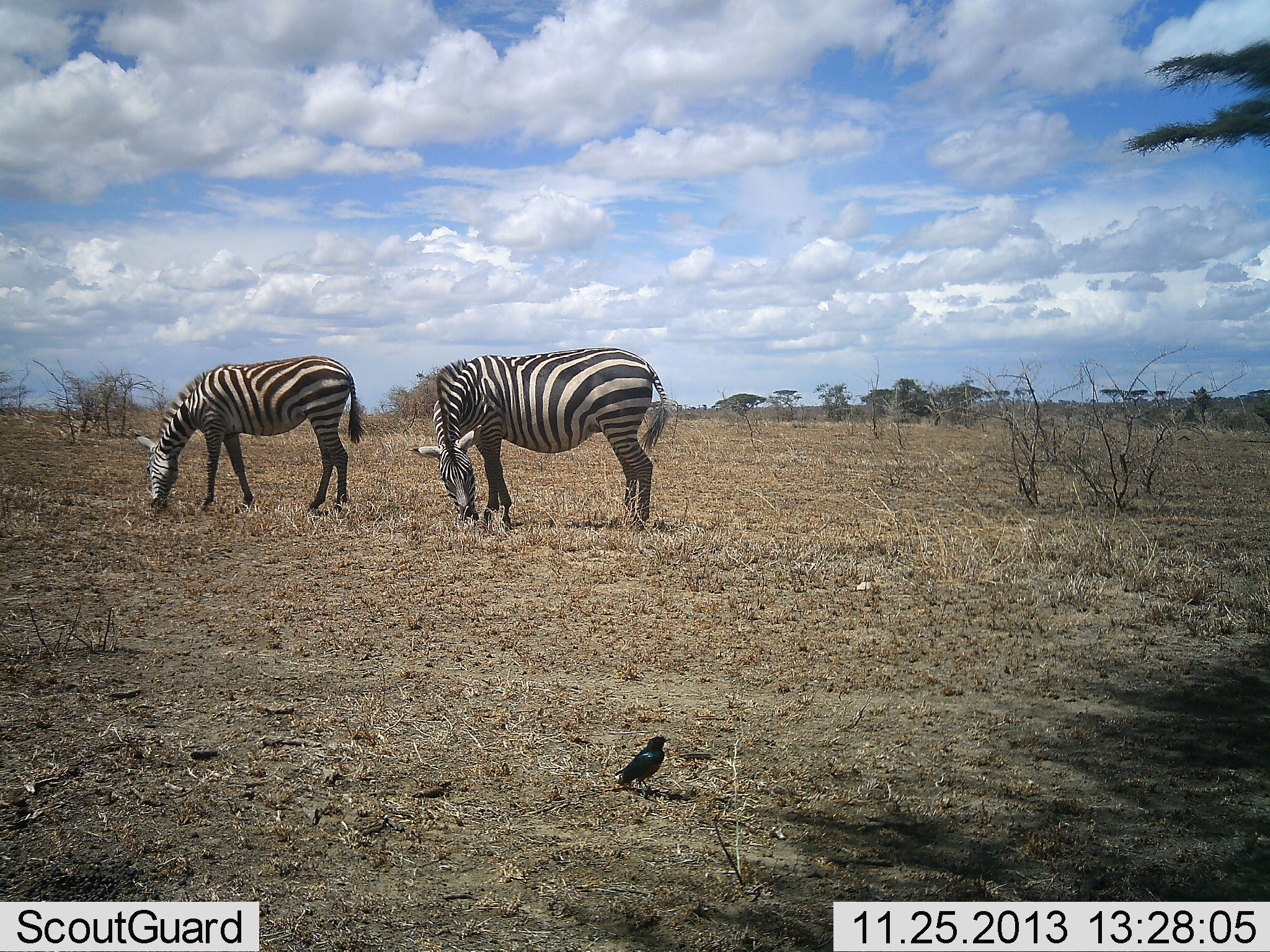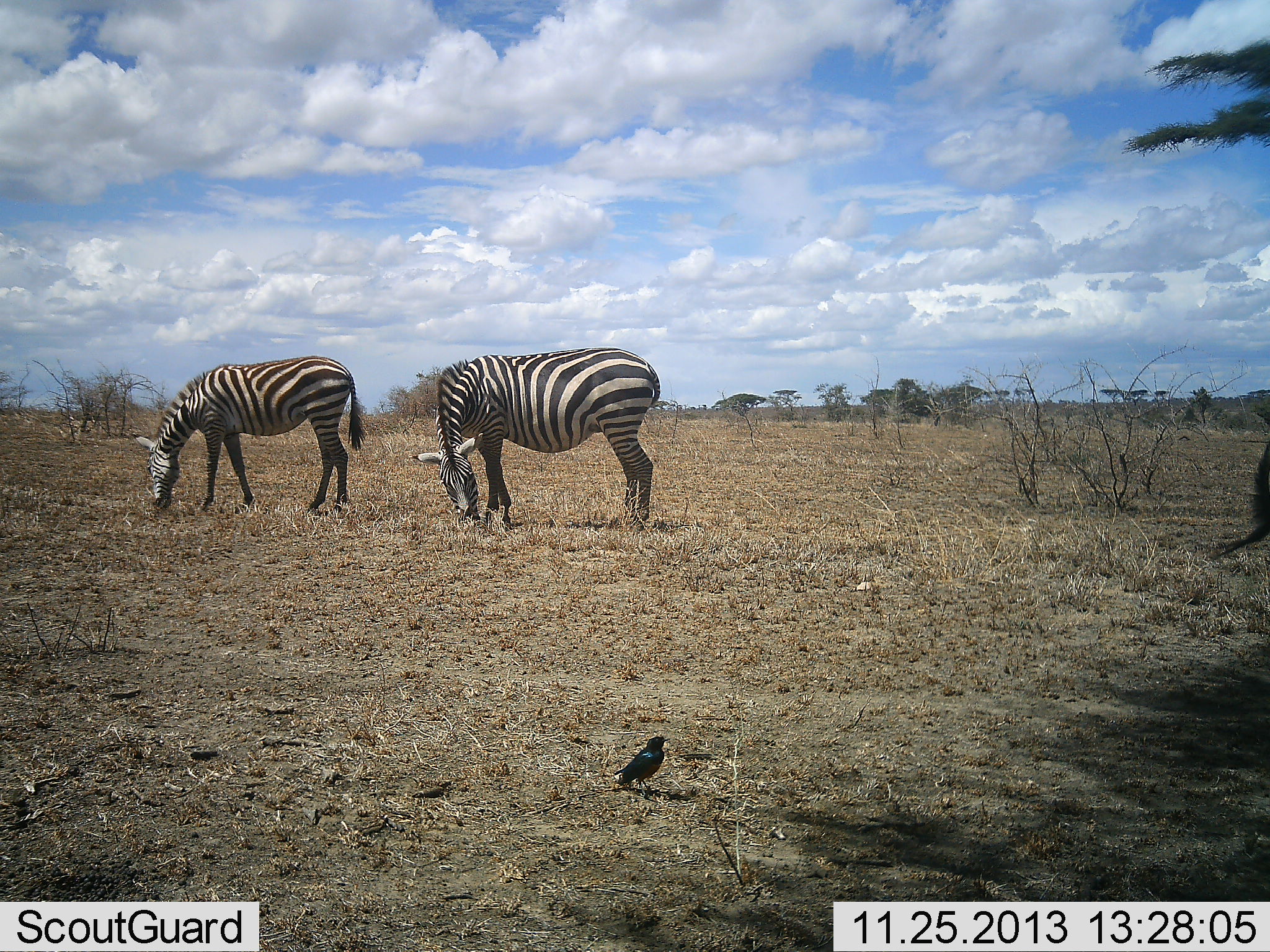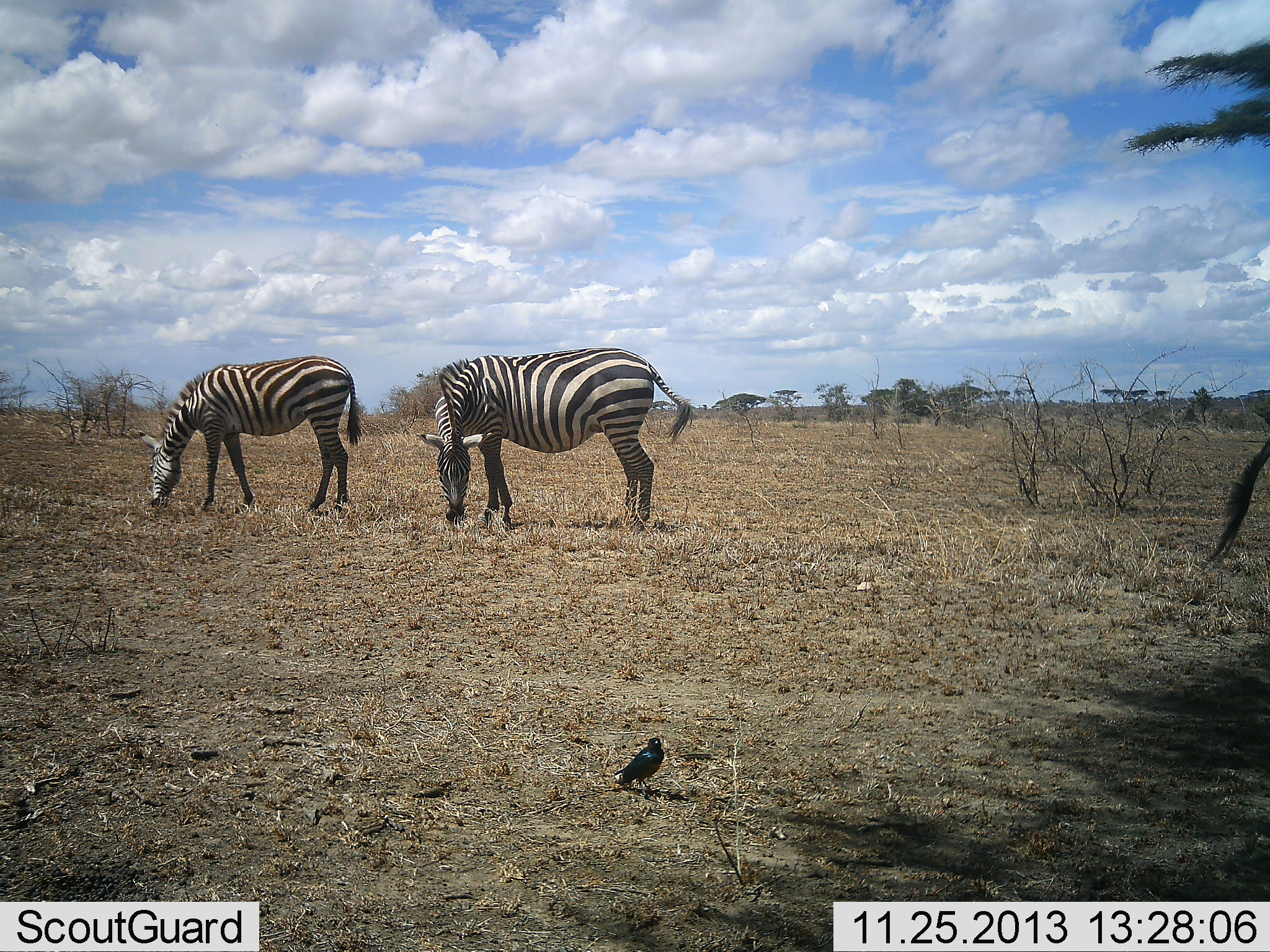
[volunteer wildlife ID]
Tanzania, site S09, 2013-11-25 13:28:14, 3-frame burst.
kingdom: Animalia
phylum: Chordata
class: Aves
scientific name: Aves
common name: bird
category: otherbird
Otherbird (bird) (Aves), count 1. Behavior (volunteer vote fractions): standing 92%, resting 8%, moving 0%, interacting 0%. Young present (vote fraction): 0%. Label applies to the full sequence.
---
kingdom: Animalia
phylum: Chordata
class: Mammalia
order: Perissodactyla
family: Equidae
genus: Equus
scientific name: Equus quagga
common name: plains zebra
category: zebra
Zebra (plains zebra) (Equus quagga), count 3. Behavior (volunteer vote fractions): standing 43%, resting 0%, moving 0%, interacting 0%. Young present (vote fraction): 0%. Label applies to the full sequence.